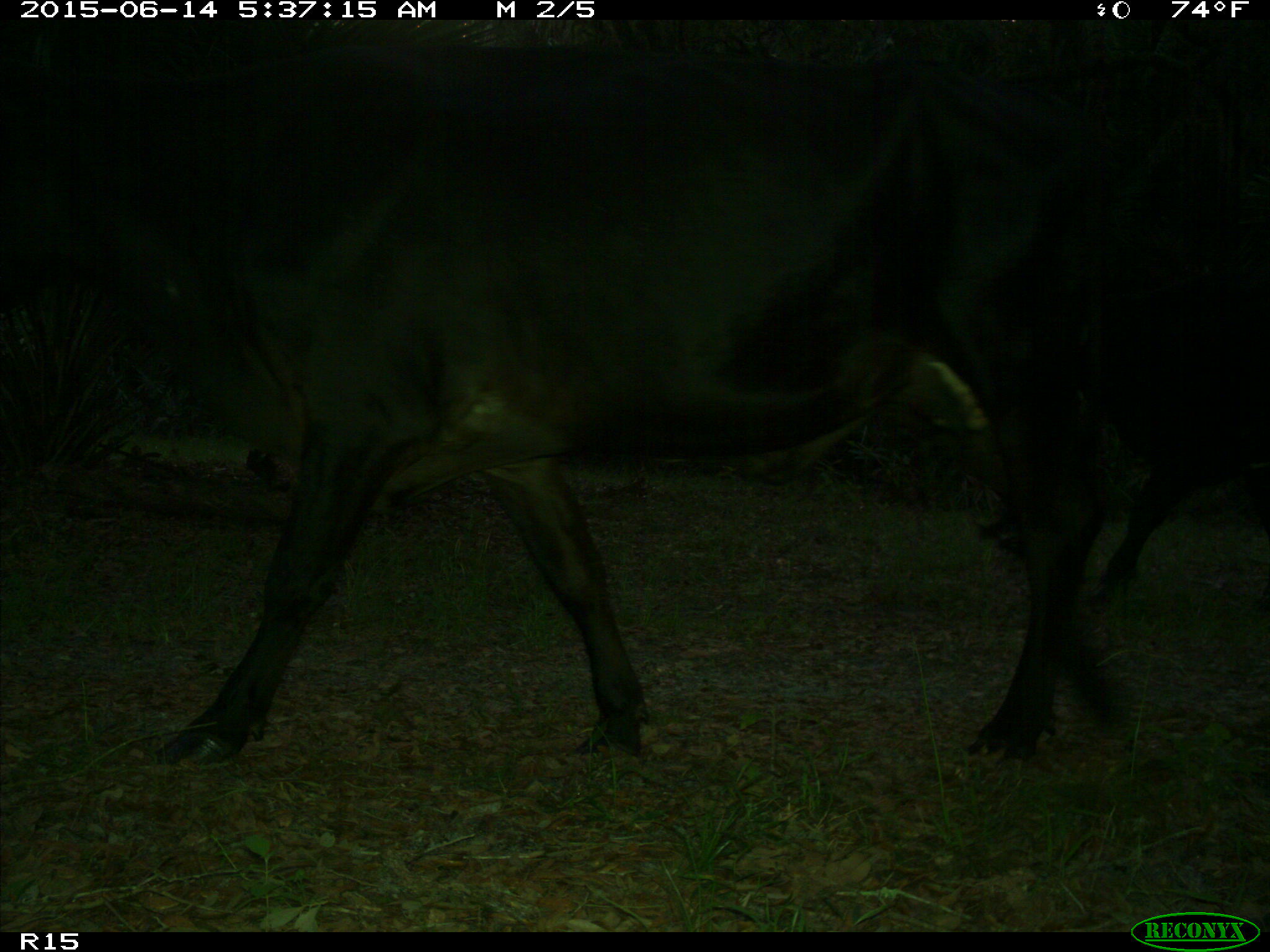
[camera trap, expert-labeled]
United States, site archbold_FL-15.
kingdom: Animalia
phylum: Chordata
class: Mammalia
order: Artiodactyla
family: Bovidae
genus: Bos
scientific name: Bos taurus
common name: domestic cow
Bos taurus (domestic cow).